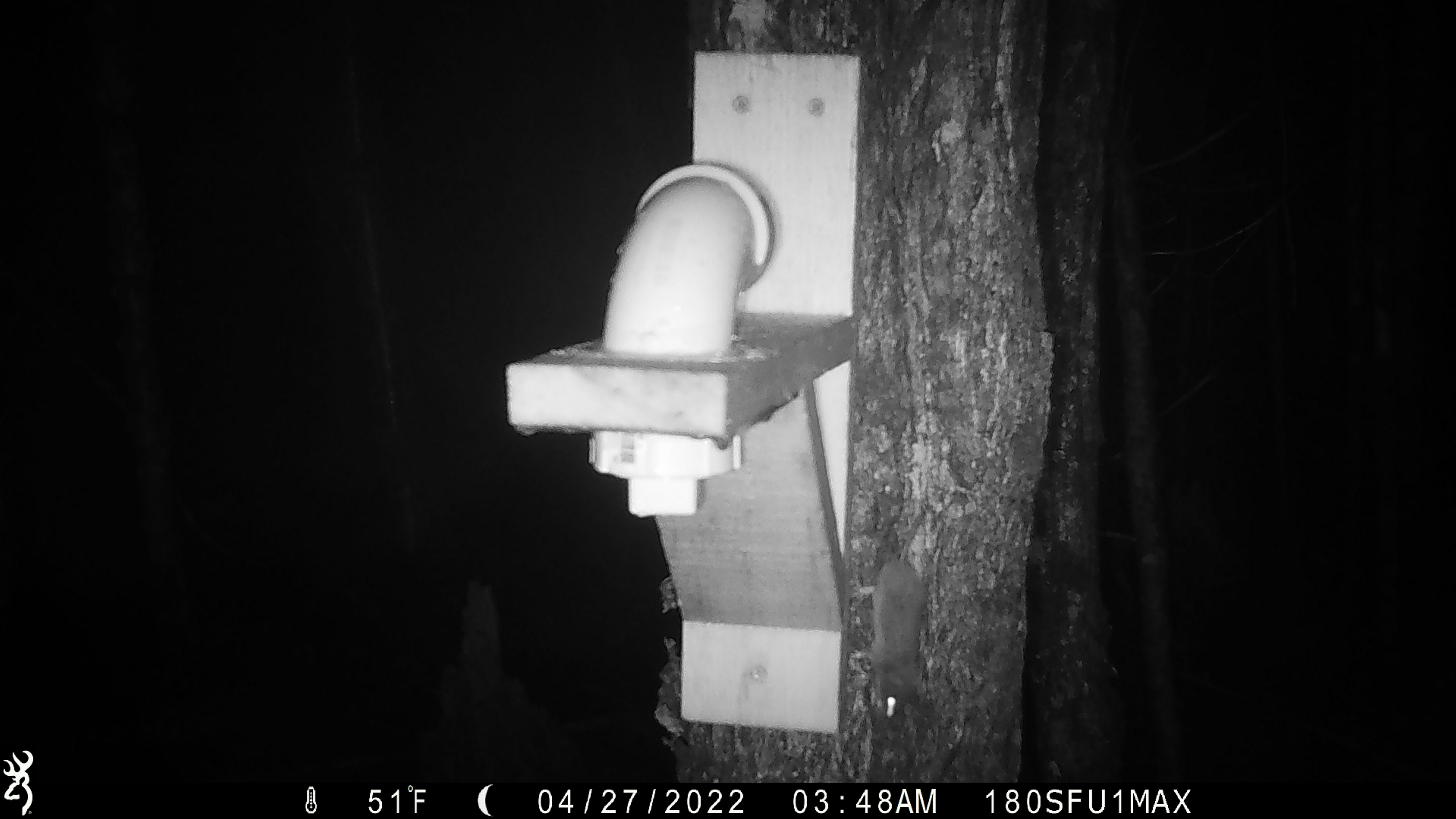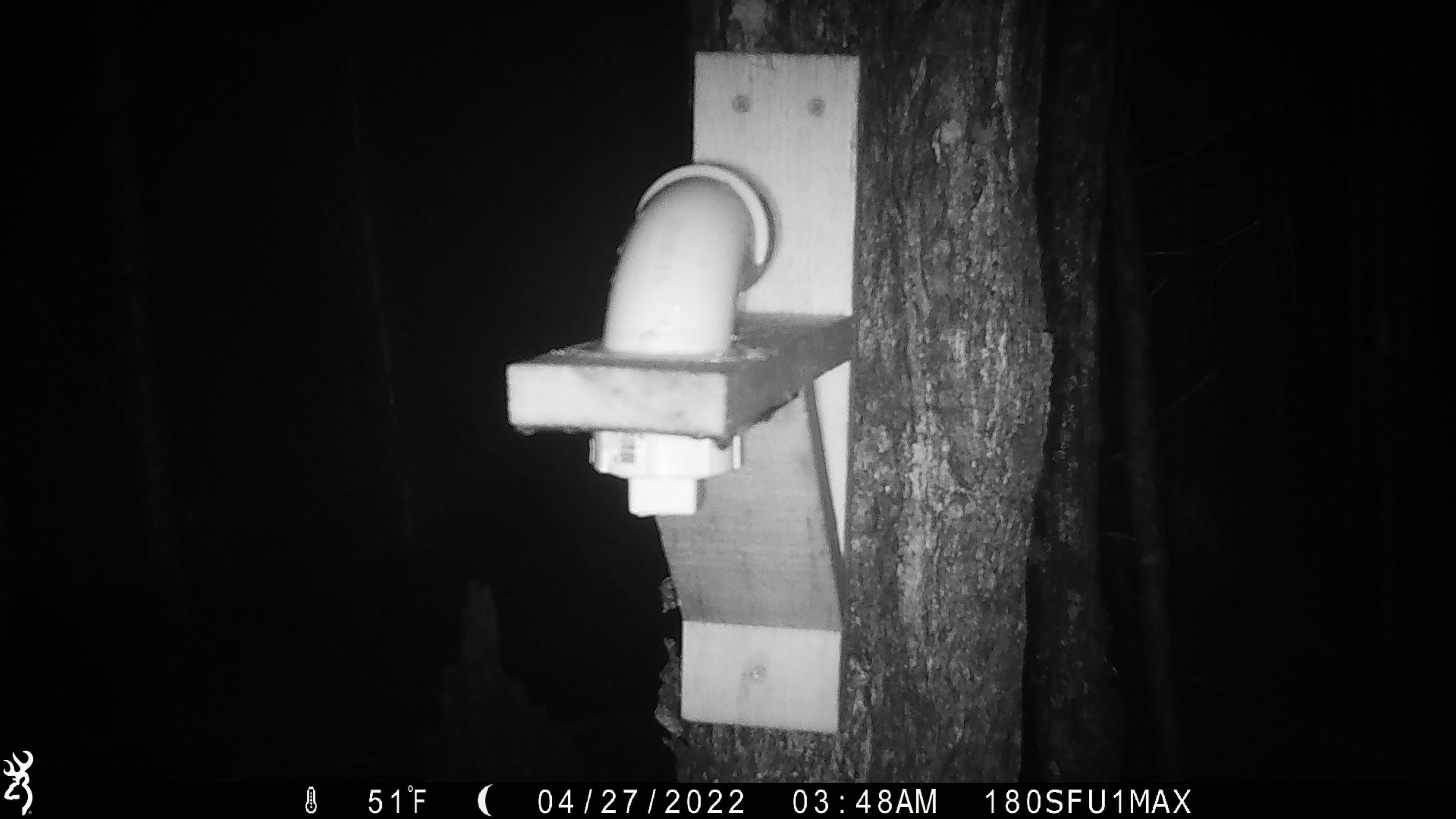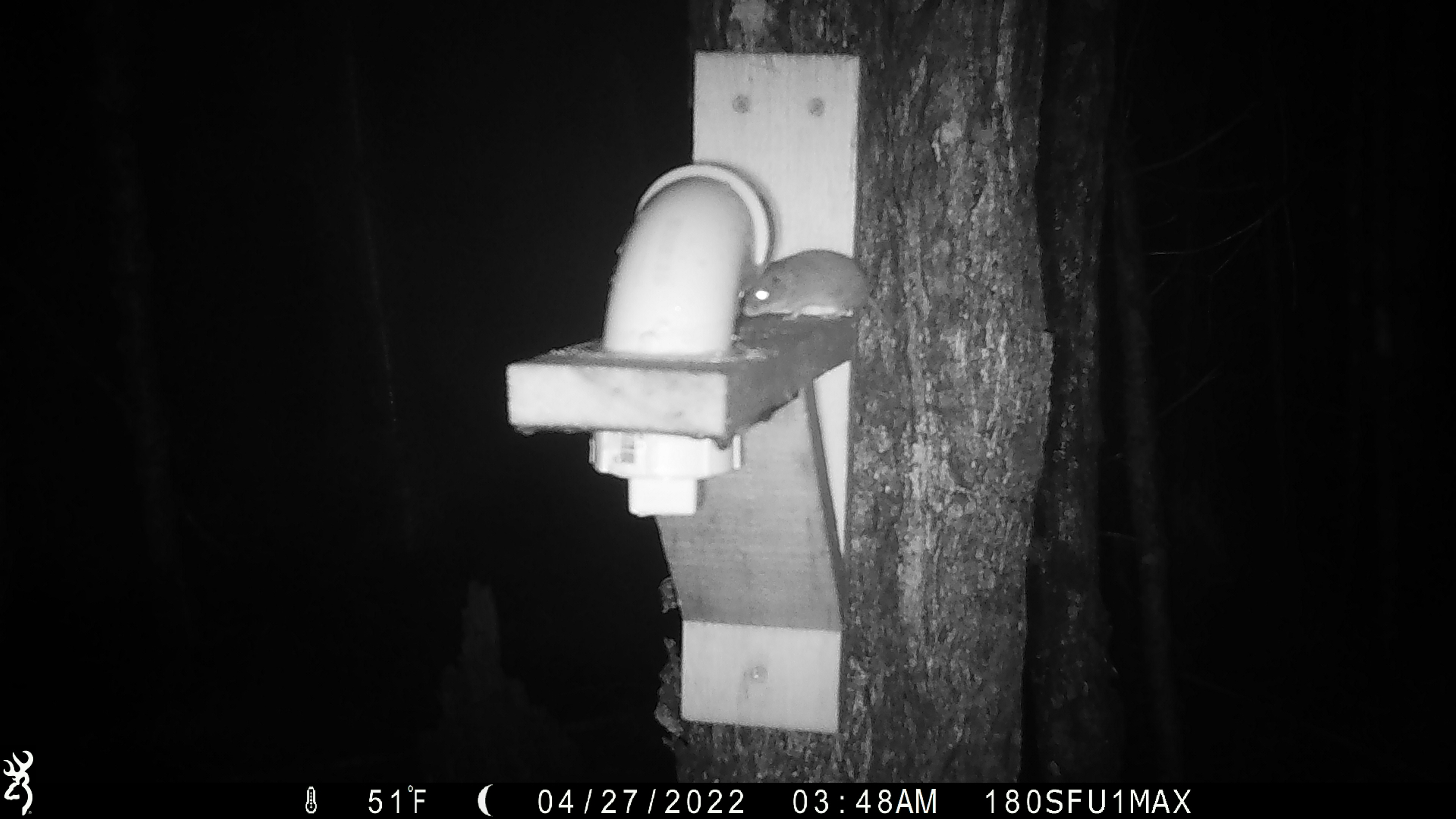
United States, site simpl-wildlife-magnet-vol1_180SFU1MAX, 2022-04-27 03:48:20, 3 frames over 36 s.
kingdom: Animalia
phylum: Chordata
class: Mammalia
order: Rodentia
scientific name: Rodentia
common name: mouse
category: mouse sp.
Mouse sp. (mouse) (Rodentia).